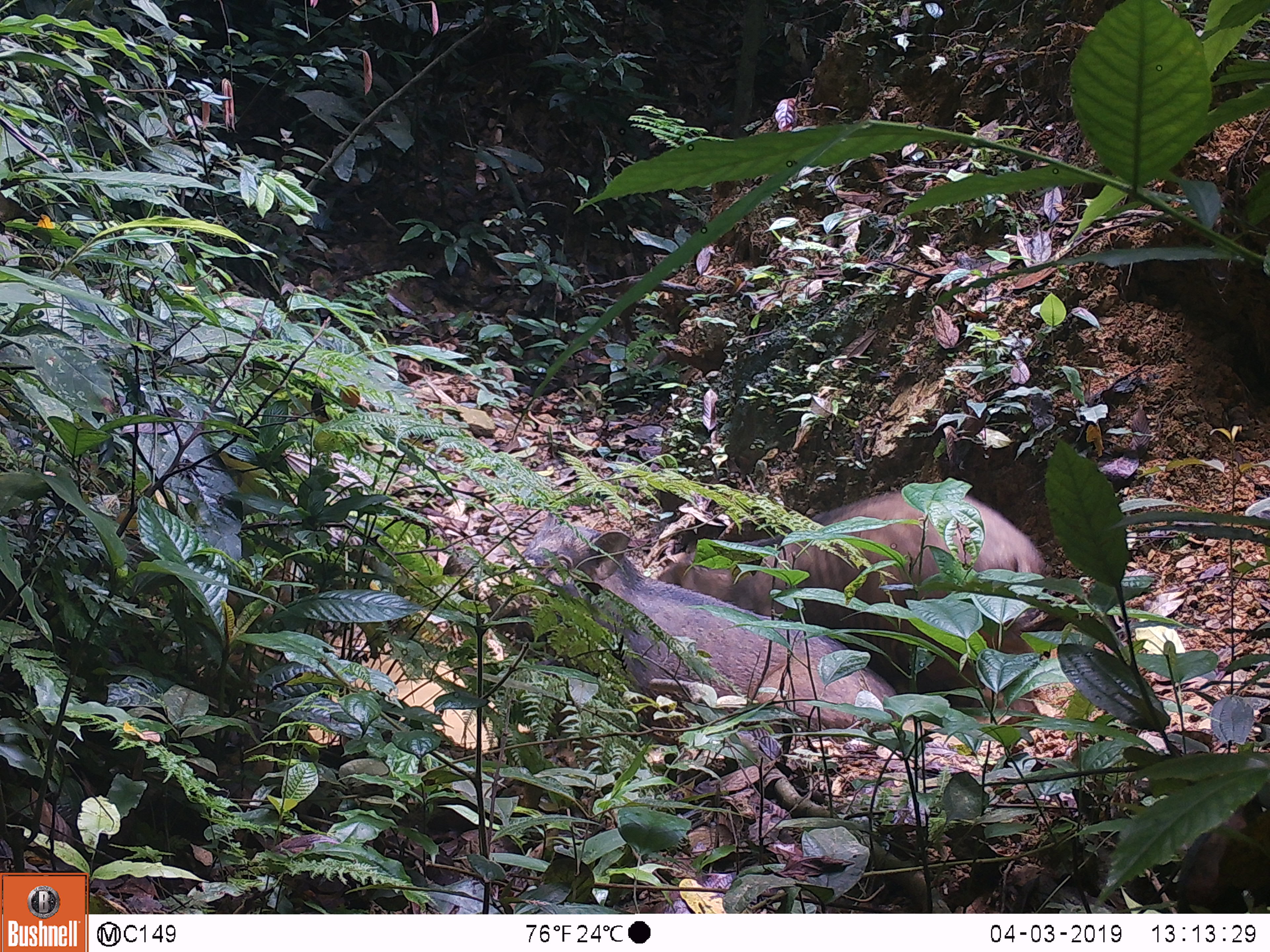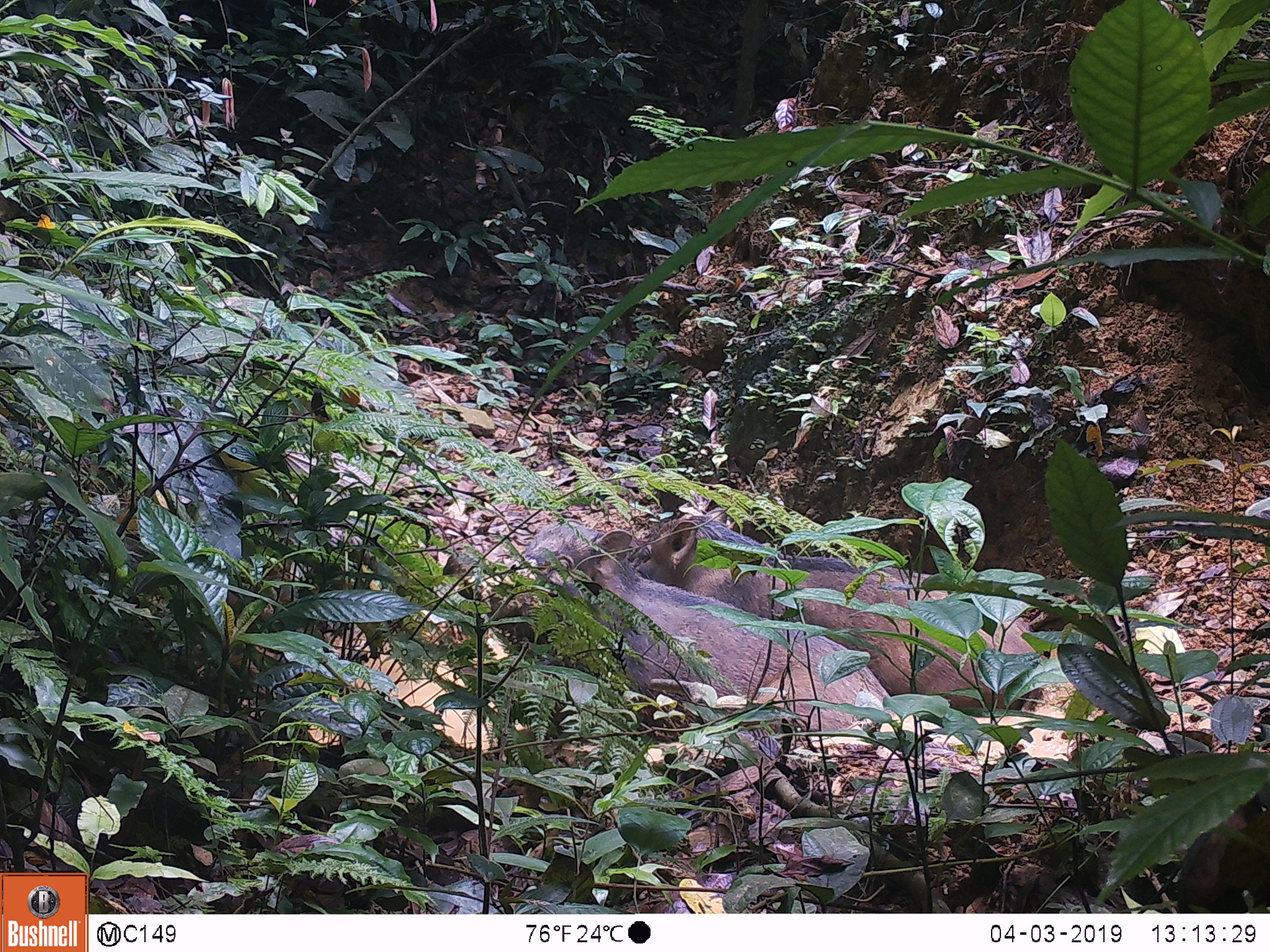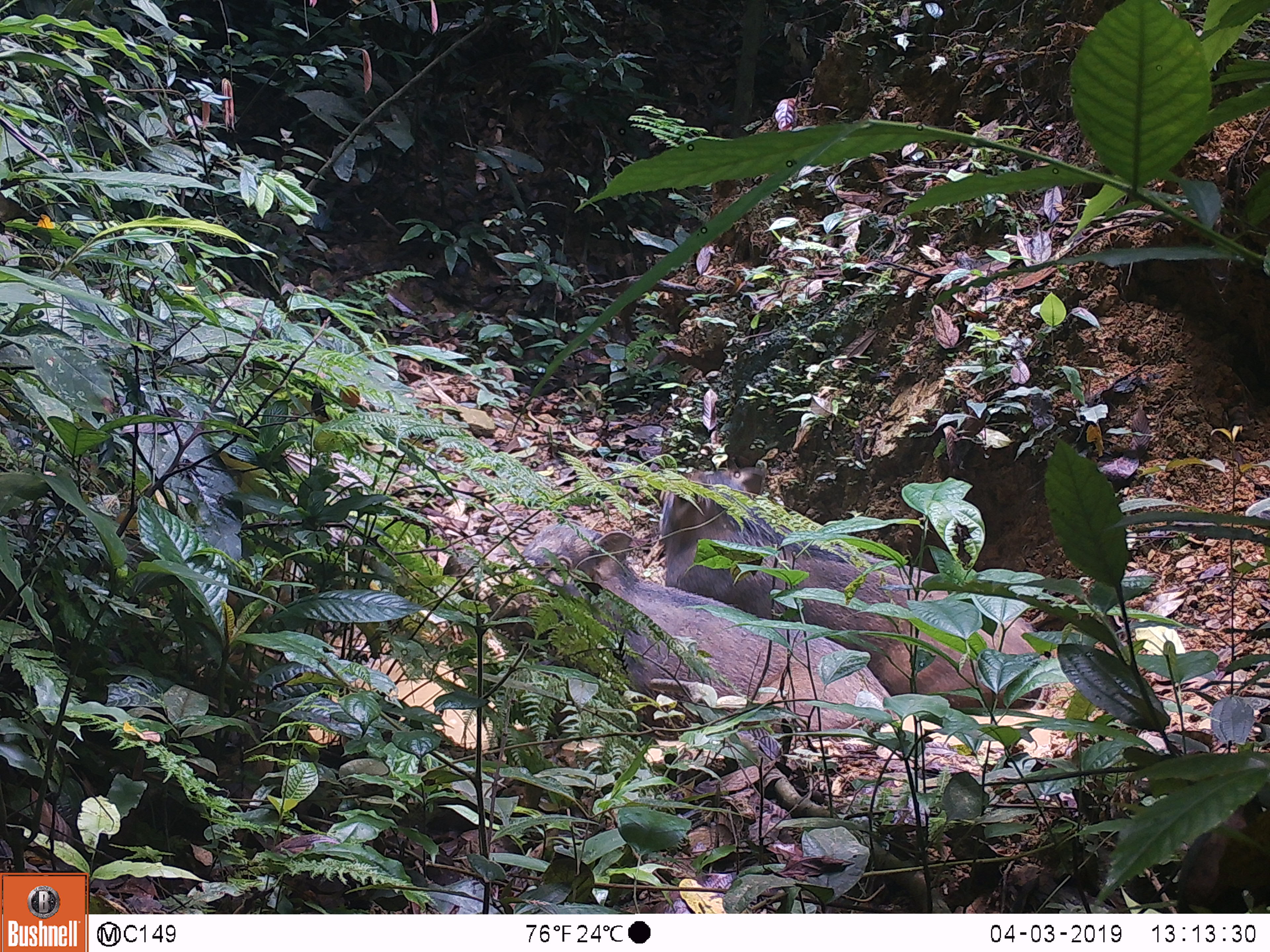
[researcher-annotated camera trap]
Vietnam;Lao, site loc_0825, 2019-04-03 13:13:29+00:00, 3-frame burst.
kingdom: Animalia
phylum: Chordata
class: Mammalia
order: Artiodactyla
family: Suidae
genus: Sus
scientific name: Sus scrofa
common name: eurasian wild pig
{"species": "eurasian wild pig (Sus scrofa)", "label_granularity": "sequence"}